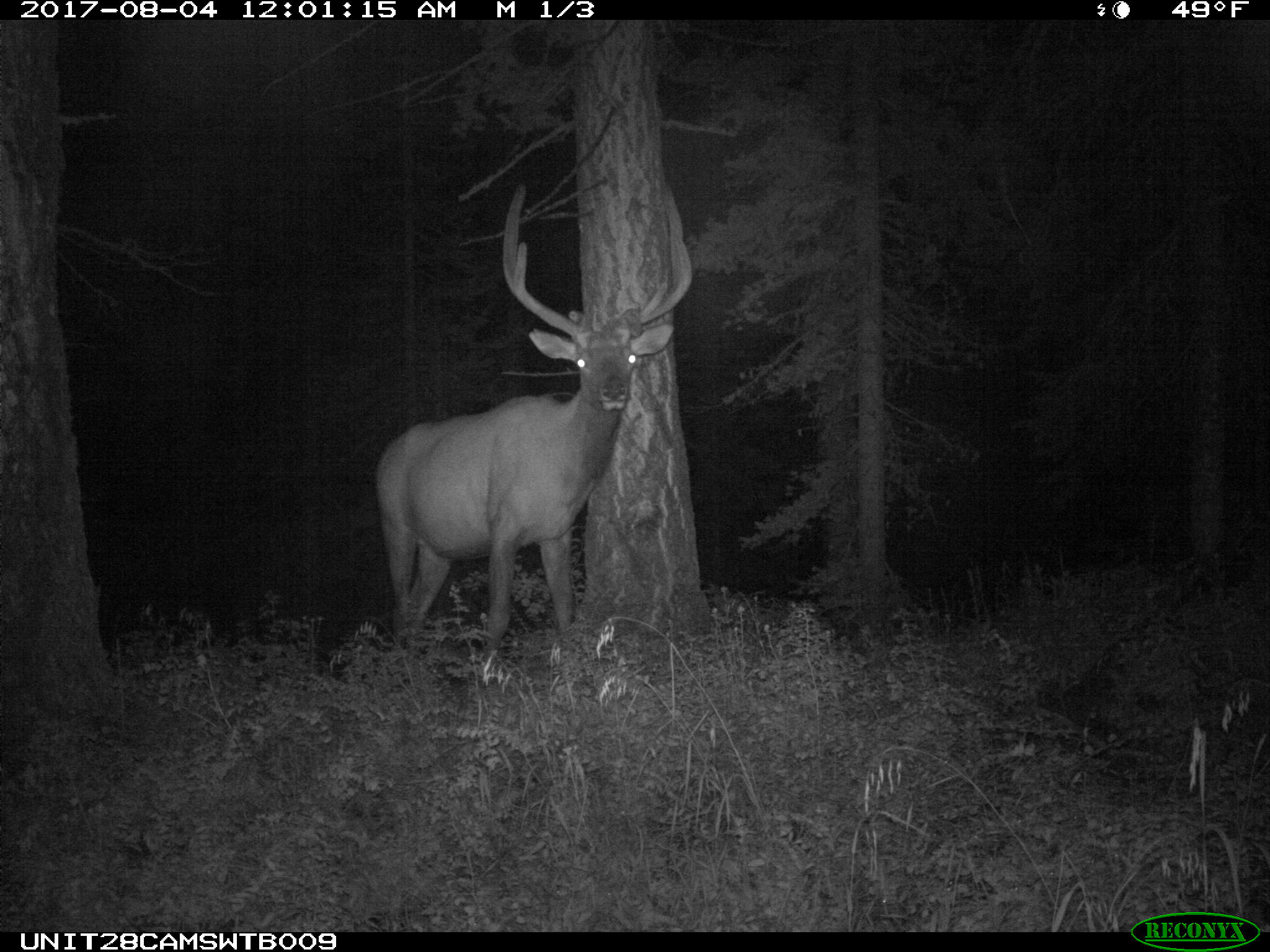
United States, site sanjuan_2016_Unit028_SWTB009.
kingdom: Animalia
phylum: Chordata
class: Mammalia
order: Artiodactyla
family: Cervidae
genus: Cervus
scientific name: Cervus elaphus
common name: red deer